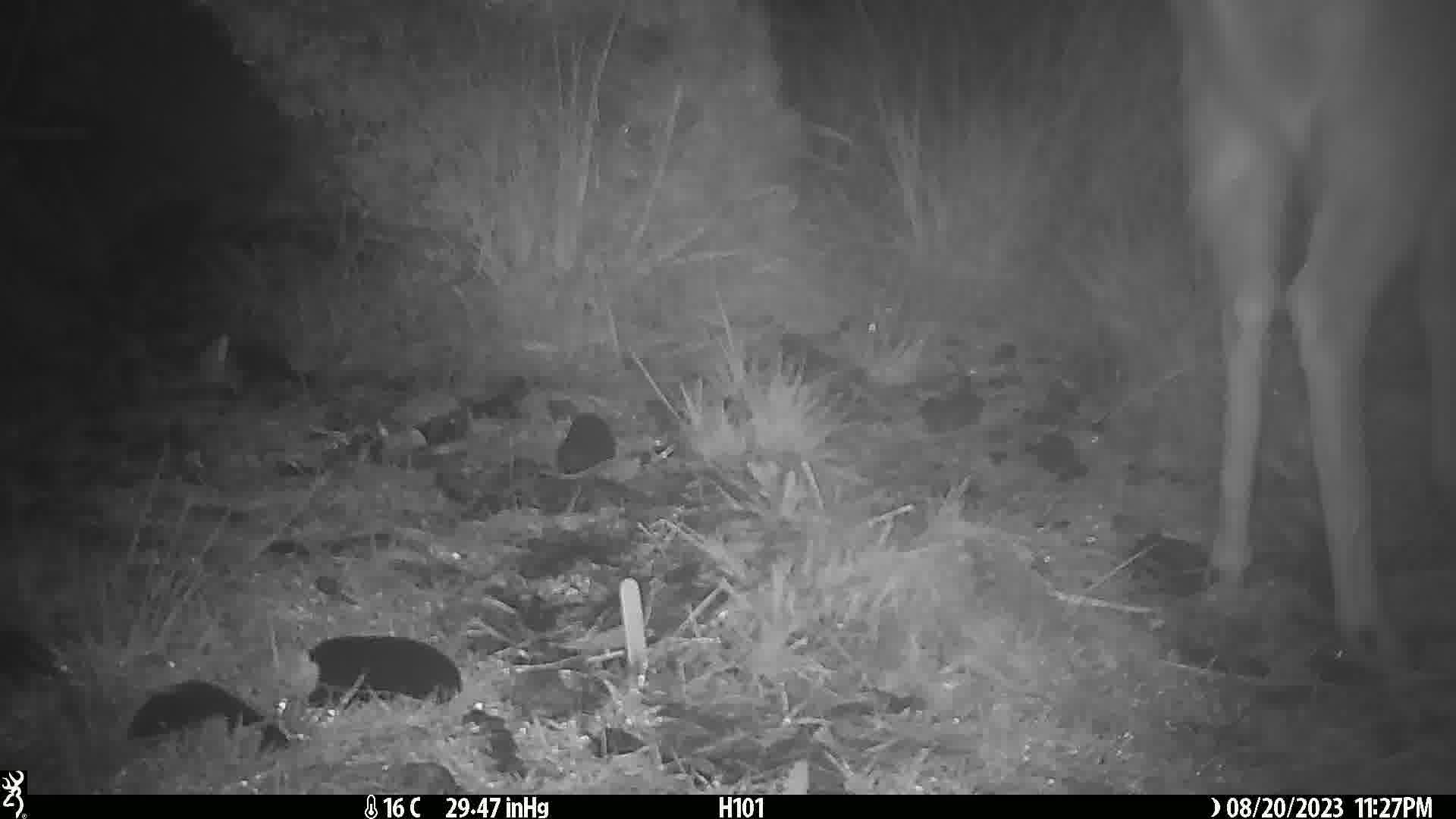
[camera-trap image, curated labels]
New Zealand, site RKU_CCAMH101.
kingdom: Animalia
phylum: Chordata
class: Mammalia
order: Artiodactyla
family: Cervidae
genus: Odocoileus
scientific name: Odocoileus virginianus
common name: white-tailed deer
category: white tailed deer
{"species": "white tailed deer (white-tailed deer) (Odocoileus virginianus)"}